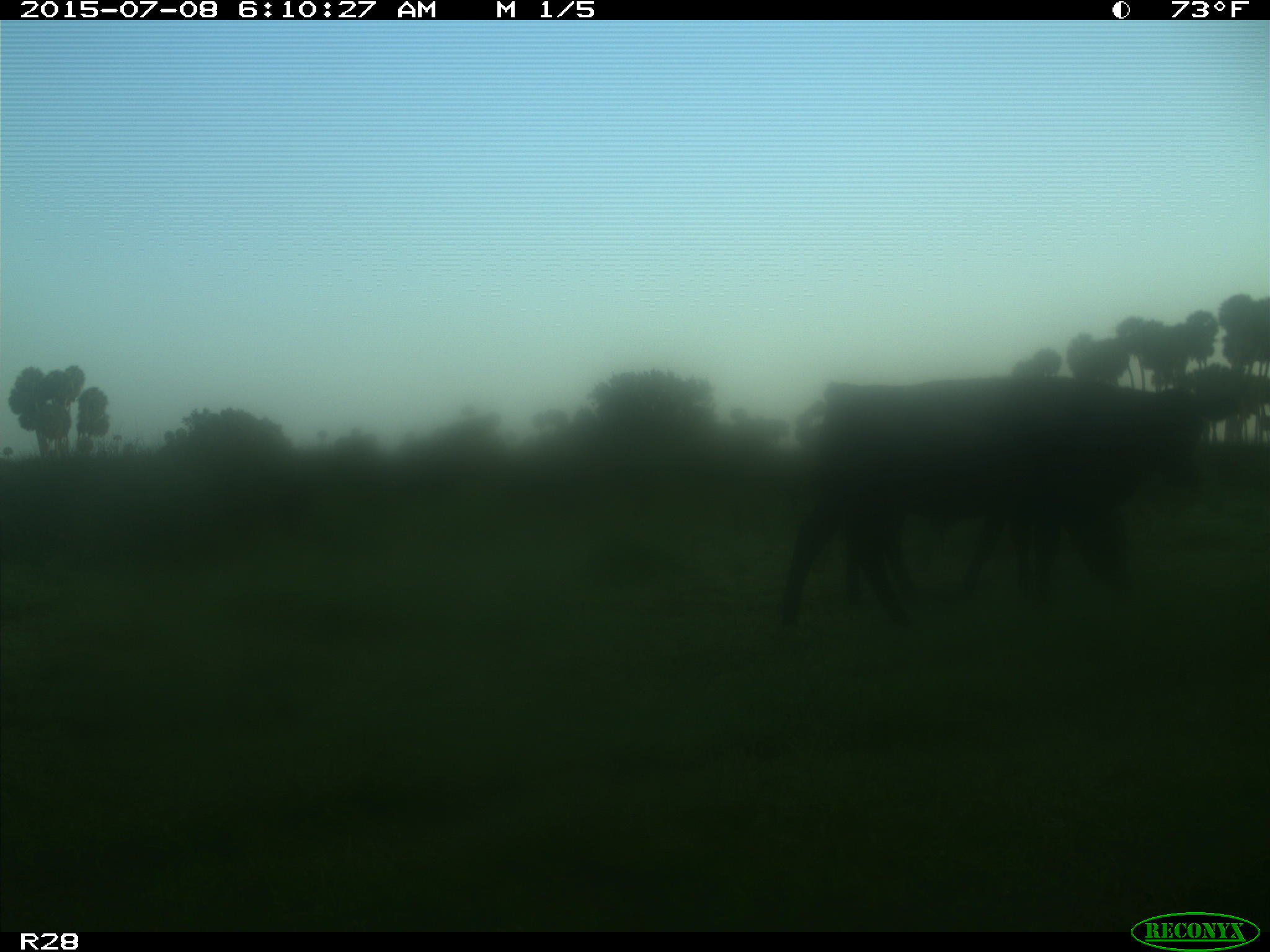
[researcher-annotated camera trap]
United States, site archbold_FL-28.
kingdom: Animalia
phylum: Chordata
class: Mammalia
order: Artiodactyla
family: Bovidae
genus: Bos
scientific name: Bos taurus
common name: domestic cow